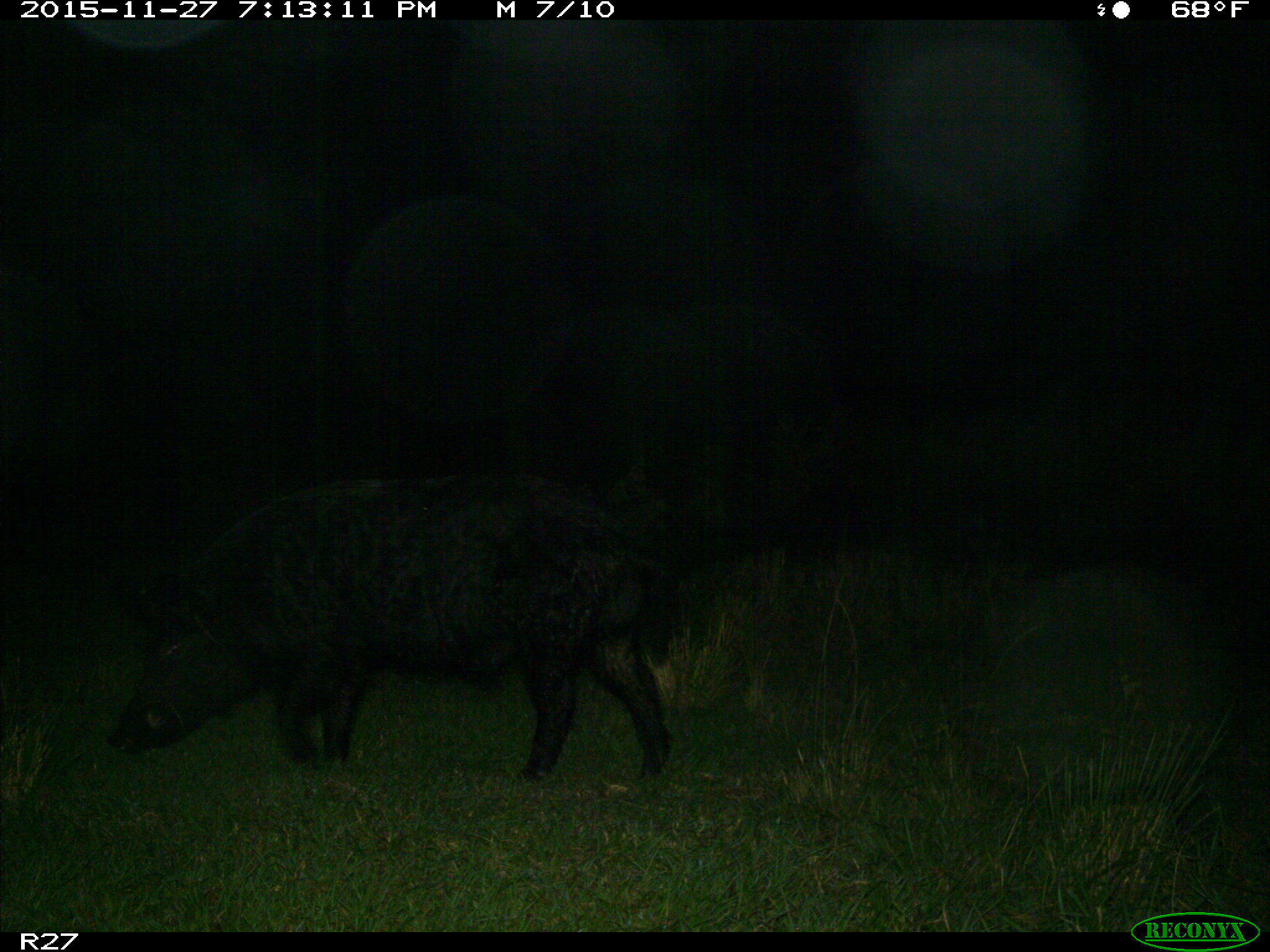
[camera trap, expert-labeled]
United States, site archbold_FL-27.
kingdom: Animalia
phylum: Chordata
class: Mammalia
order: Artiodactyla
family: Suidae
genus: Sus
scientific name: Sus scrofa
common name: wild boar